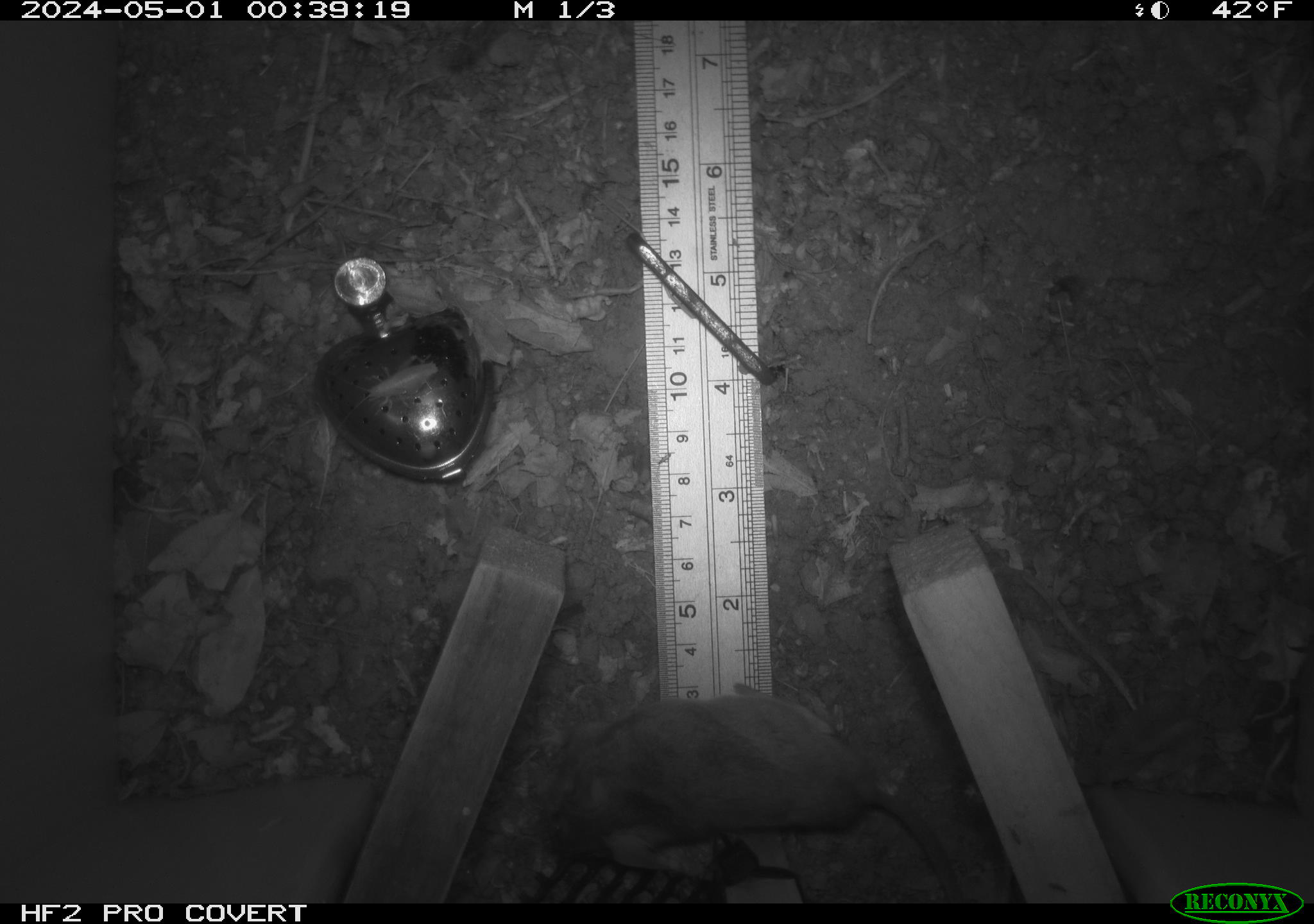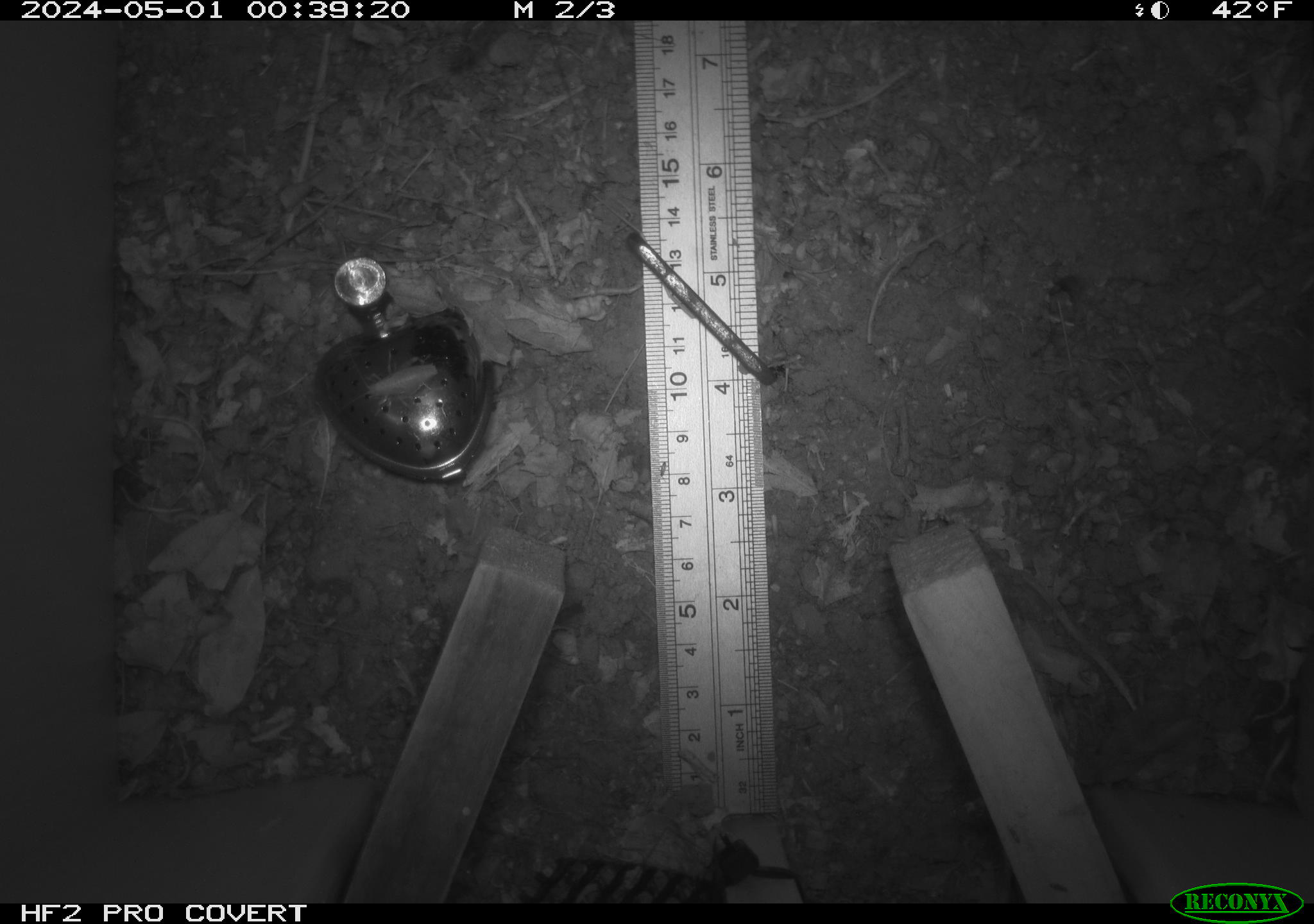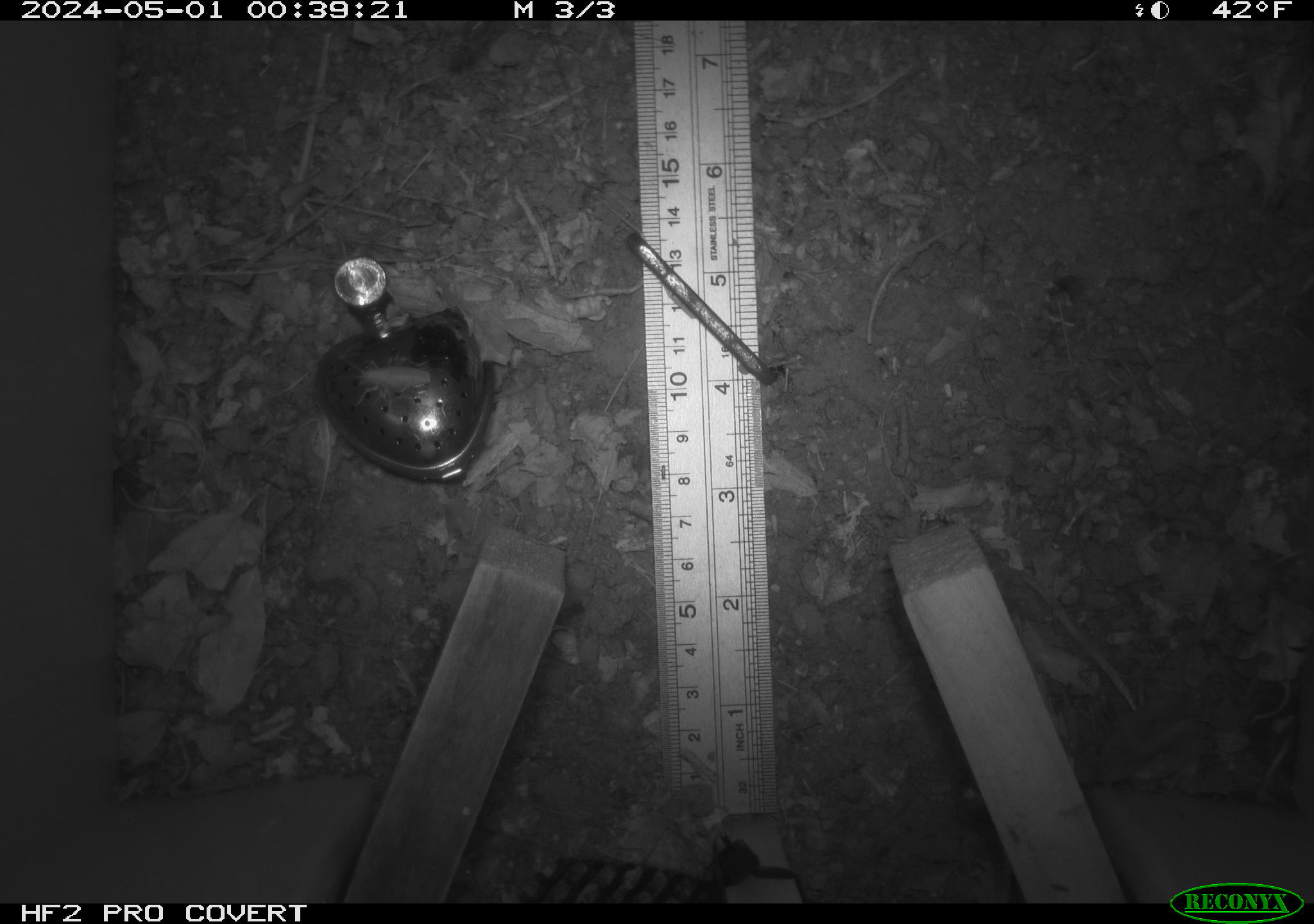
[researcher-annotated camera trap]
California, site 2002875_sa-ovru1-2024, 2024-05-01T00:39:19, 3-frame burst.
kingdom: Animalia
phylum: Chordata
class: Mammalia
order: Rodentia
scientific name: Rodentia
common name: rodent